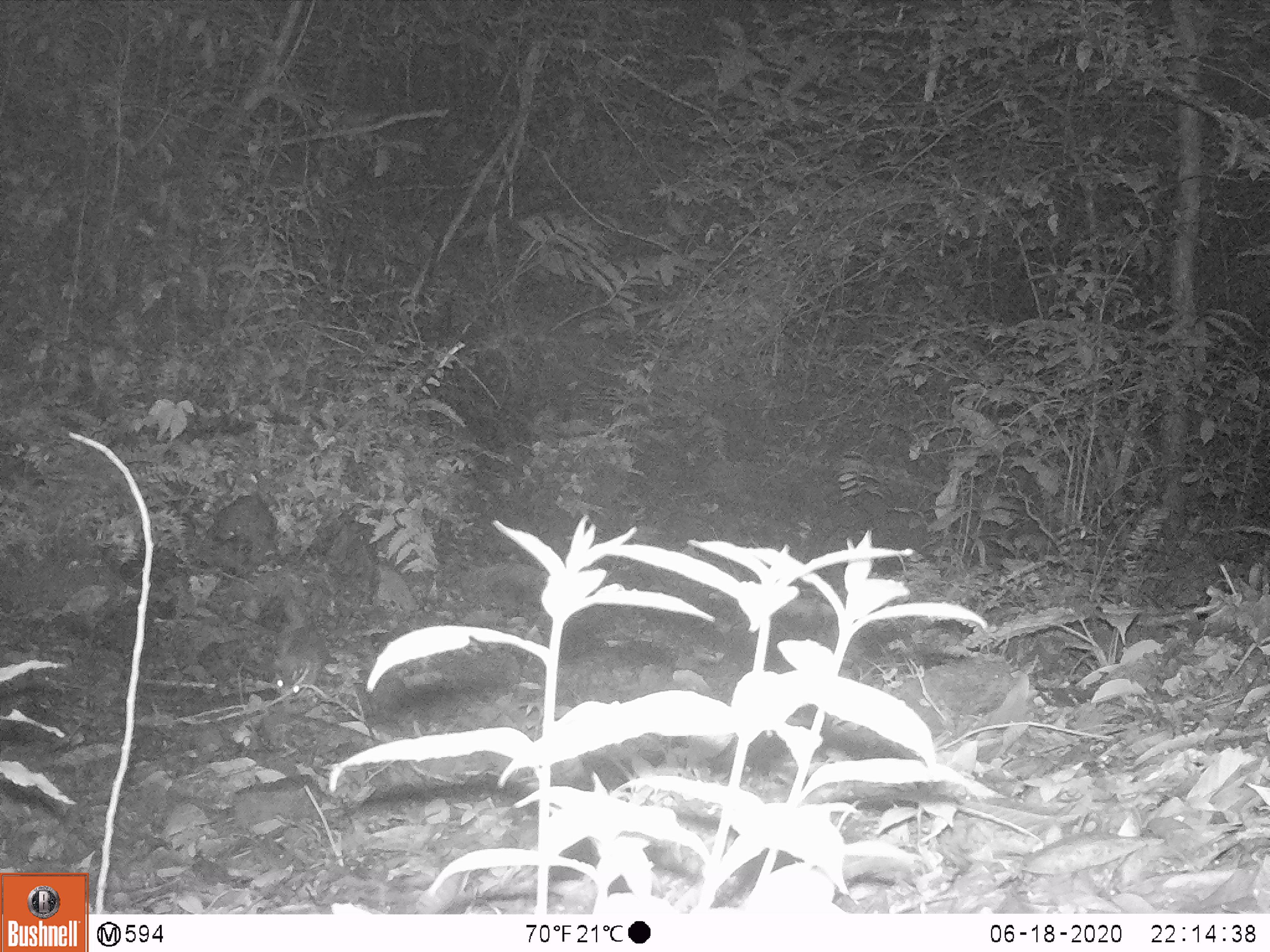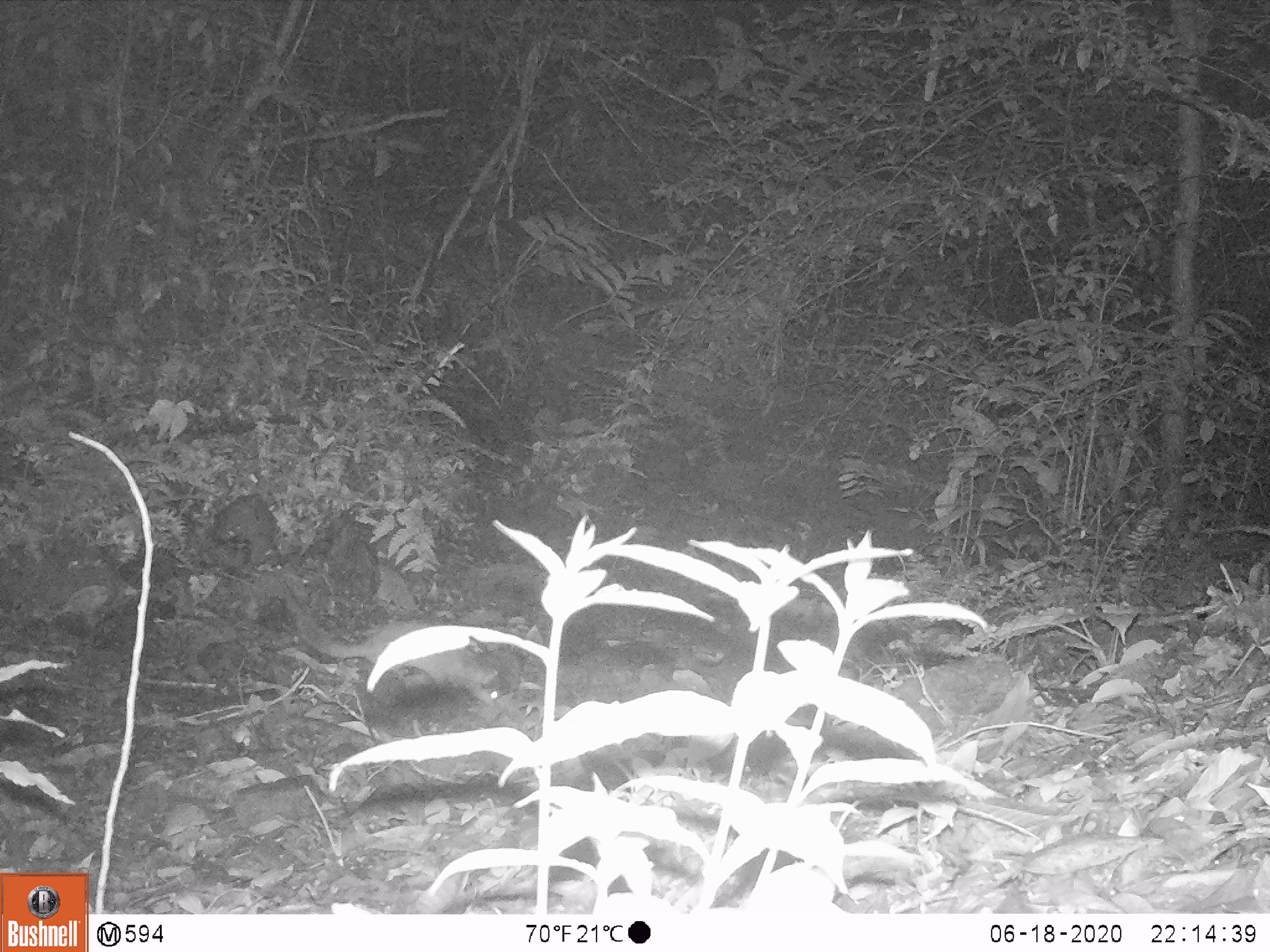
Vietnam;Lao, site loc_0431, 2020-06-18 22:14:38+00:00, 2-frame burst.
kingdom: Animalia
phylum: Chordata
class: Mammalia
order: Carnivora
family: Mustelidae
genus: Melogale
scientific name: Melogale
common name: ferret badger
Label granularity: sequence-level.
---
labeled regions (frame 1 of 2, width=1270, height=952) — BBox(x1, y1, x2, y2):
ferret badger: BBox(271, 601, 331, 698)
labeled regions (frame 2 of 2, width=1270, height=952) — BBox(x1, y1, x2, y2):
ferret badger: BBox(284, 601, 499, 707)